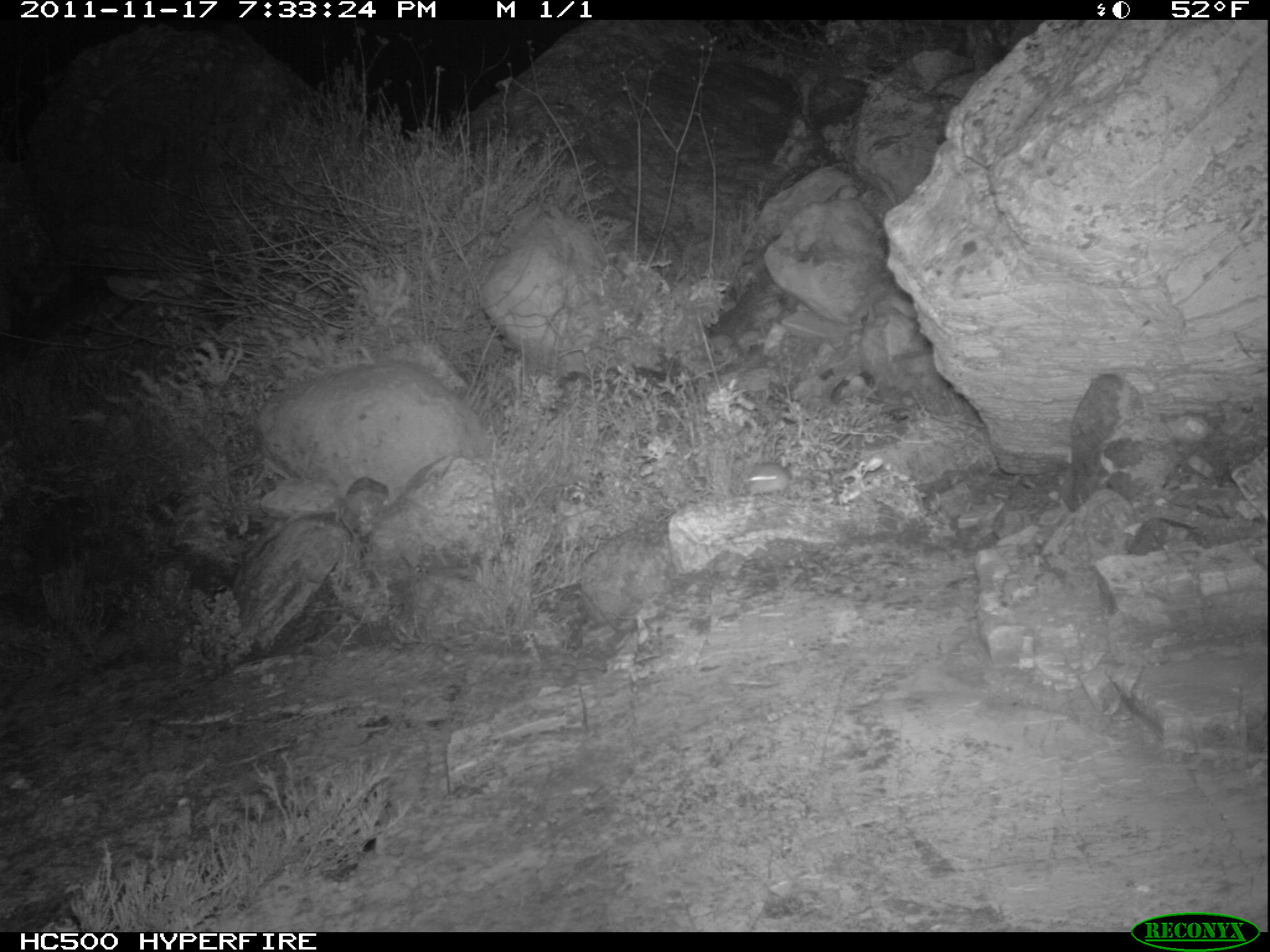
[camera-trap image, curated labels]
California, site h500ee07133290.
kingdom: Animalia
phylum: Chordata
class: Mammalia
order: Rodentia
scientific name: Rodentia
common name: rodent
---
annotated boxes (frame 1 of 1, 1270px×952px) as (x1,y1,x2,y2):
rodent: (745,462,805,514)